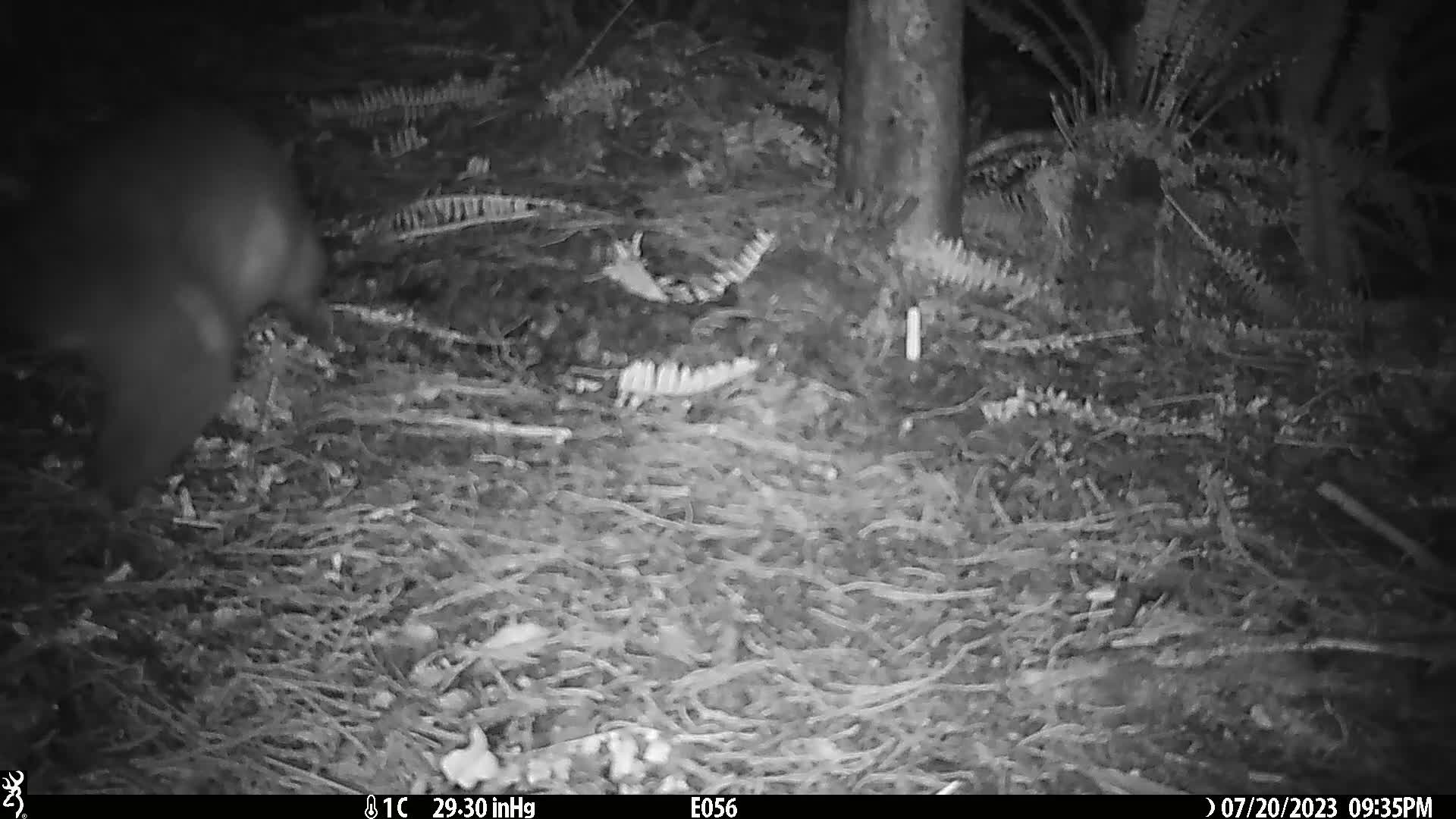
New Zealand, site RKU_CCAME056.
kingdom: Animalia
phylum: Chordata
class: Mammalia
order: Diprotodontia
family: Phalangeridae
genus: Trichosurus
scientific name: Trichosurus vulpecula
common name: common brushtail possum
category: possum